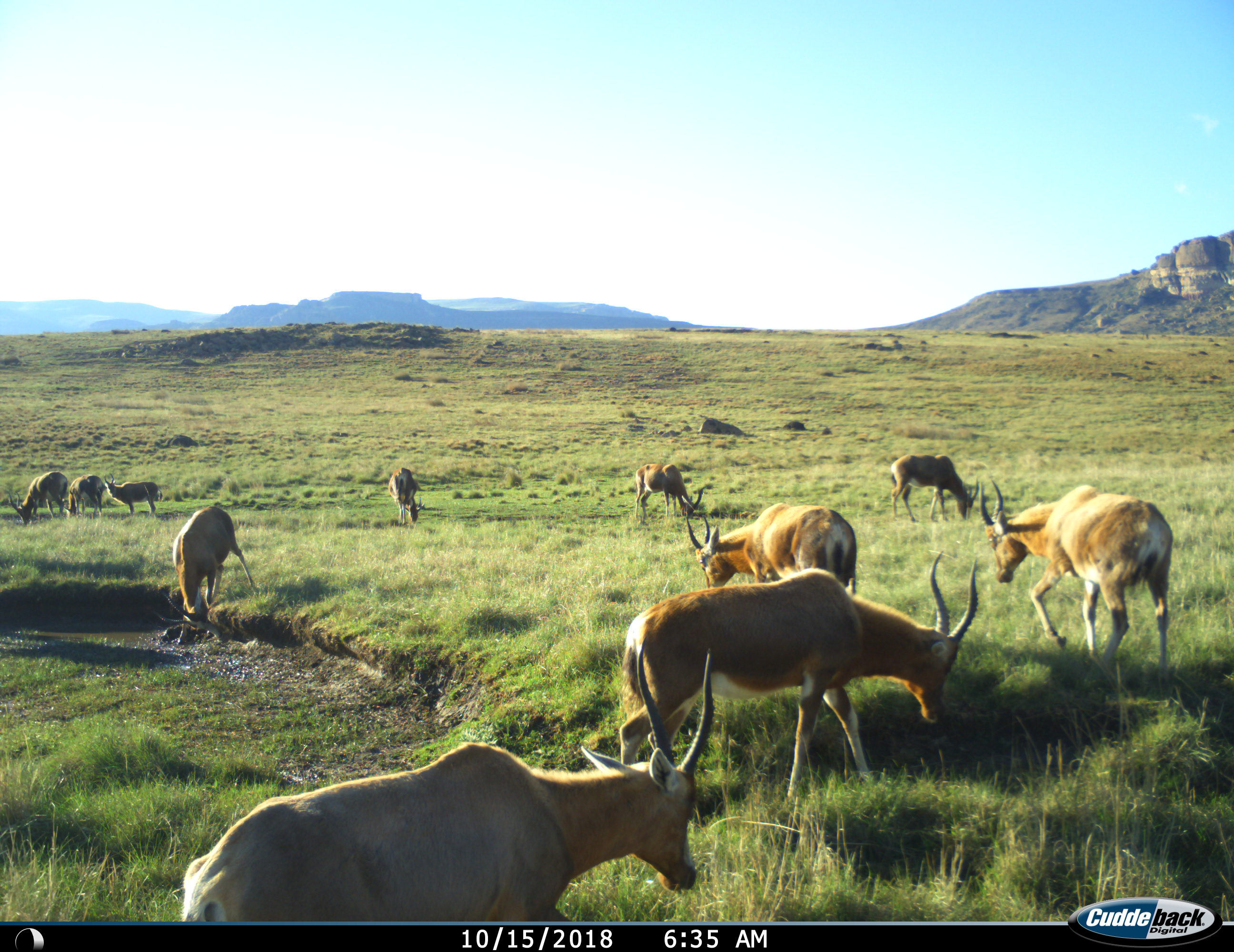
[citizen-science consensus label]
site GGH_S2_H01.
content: unidentified animal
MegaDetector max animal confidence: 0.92